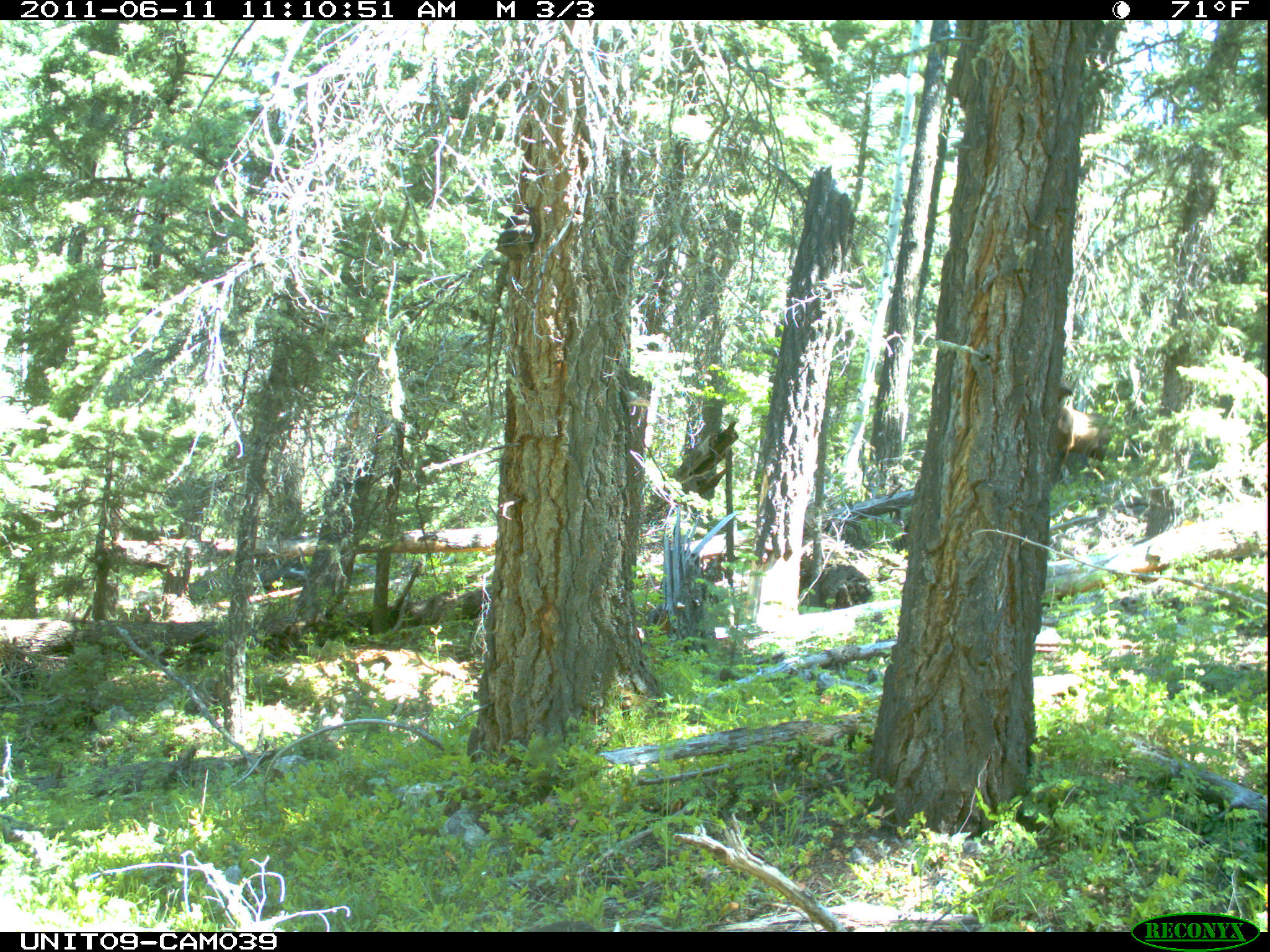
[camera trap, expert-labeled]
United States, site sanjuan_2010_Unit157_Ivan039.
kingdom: Animalia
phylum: Chordata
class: Mammalia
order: Artiodactyla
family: Cervidae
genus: Cervus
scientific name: Cervus elaphus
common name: red deer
Cervus elaphus (red deer).